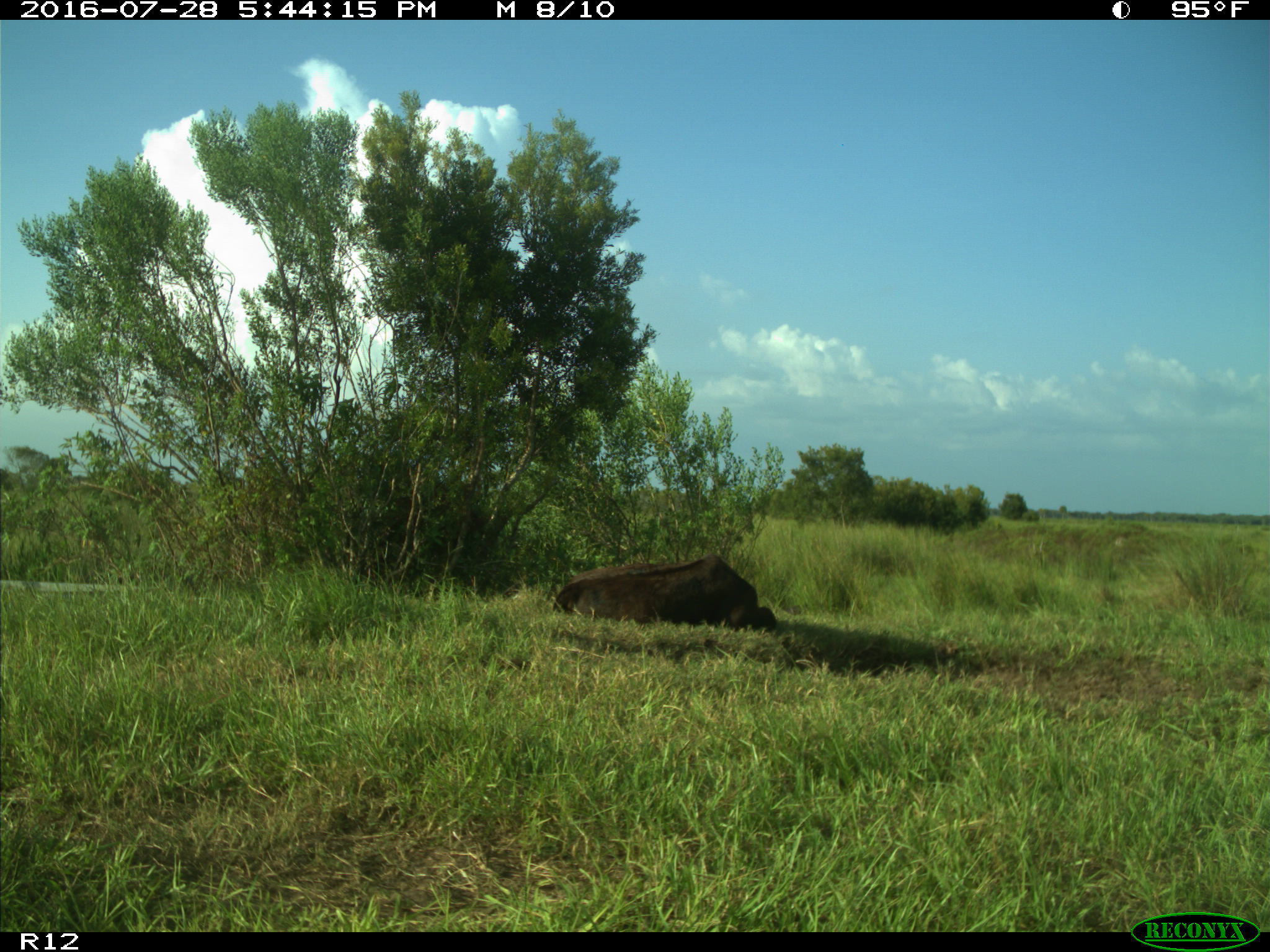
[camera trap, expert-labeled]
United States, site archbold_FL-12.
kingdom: Animalia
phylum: Chordata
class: Mammalia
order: Artiodactyla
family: Bovidae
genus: Bos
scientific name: Bos taurus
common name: domestic cow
Bos taurus (domestic cow).